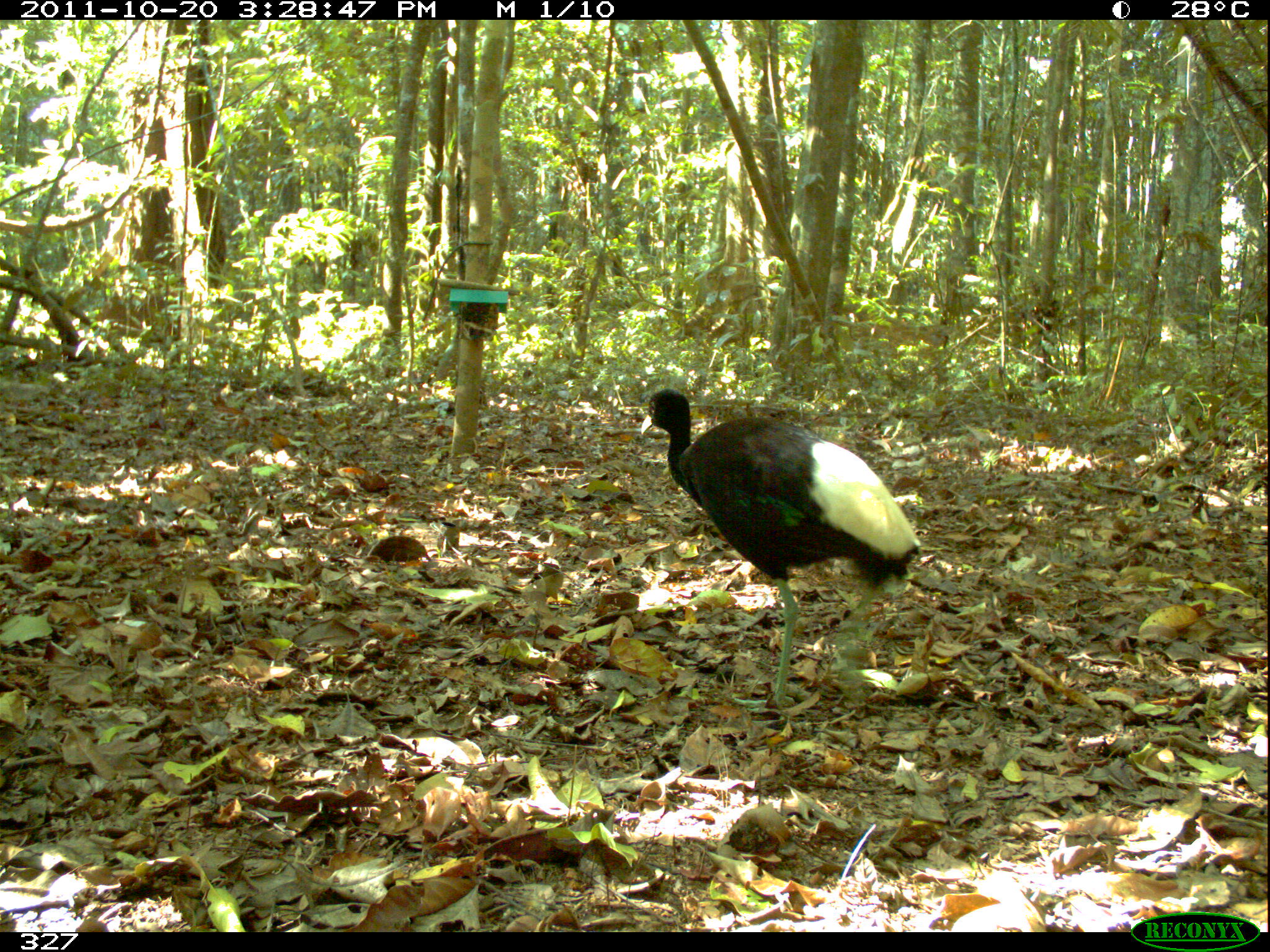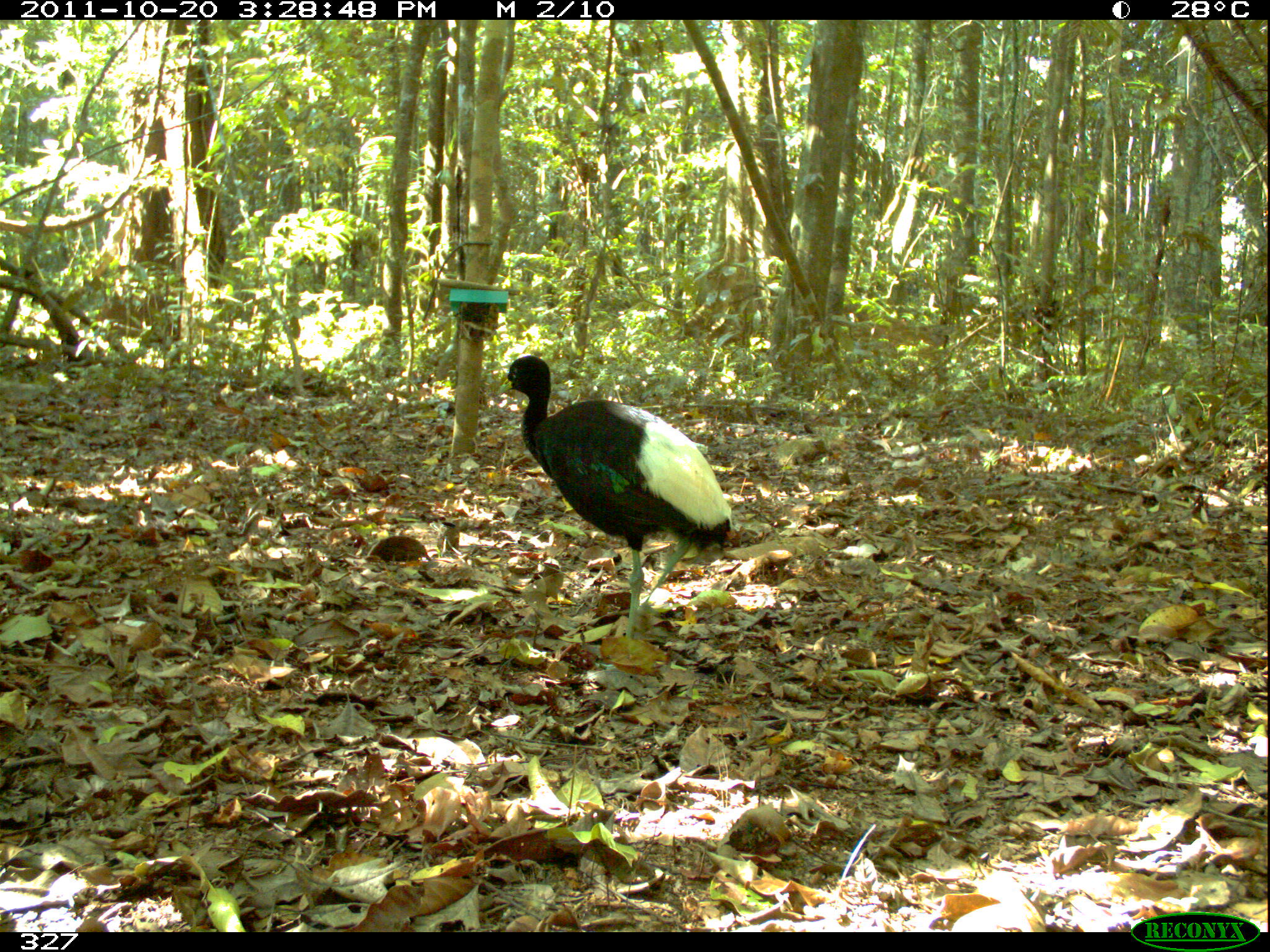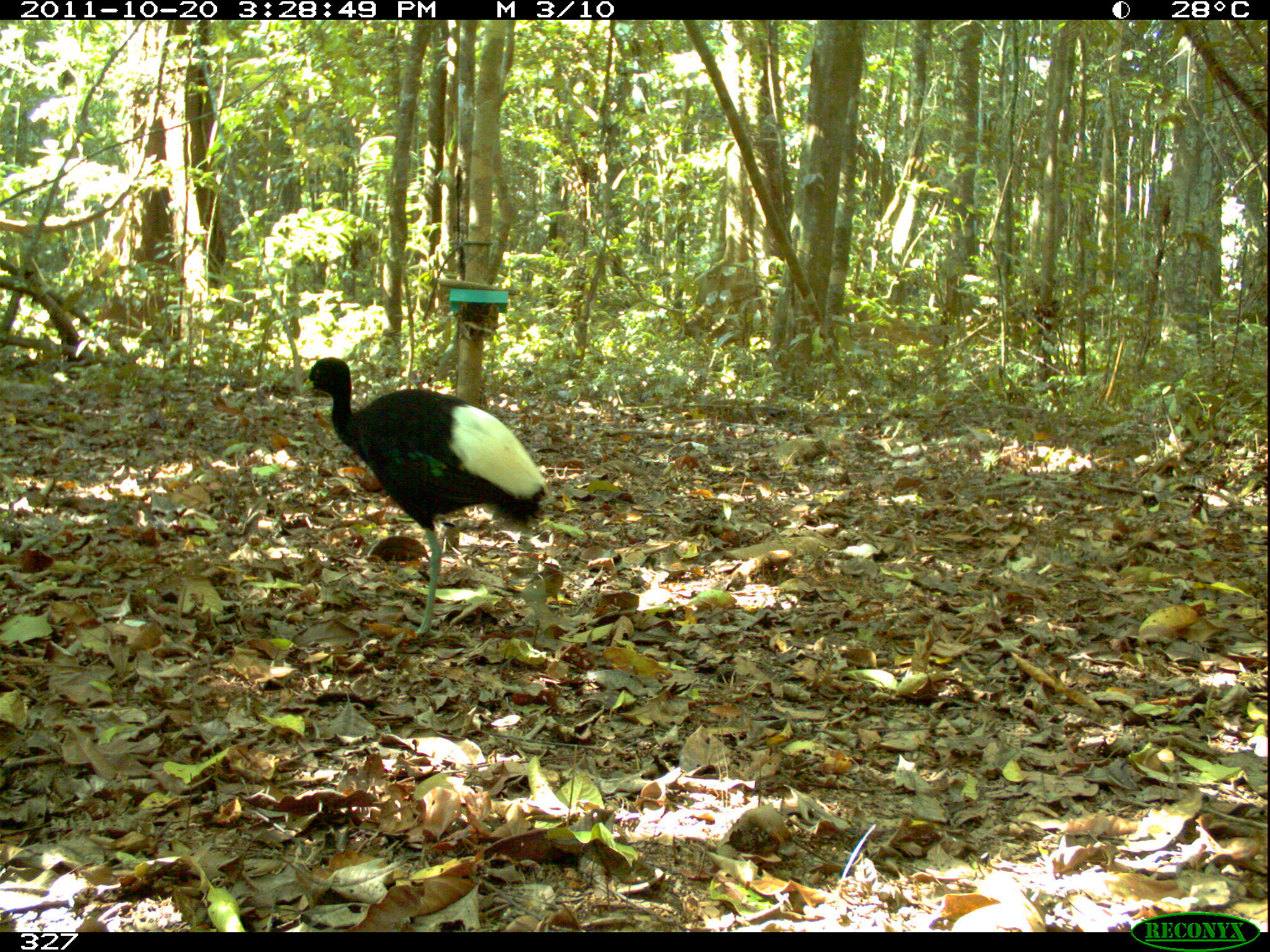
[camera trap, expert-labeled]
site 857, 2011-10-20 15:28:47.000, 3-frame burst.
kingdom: Animalia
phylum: Chordata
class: Aves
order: Gruiformes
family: Psophiidae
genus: Psophia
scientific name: Psophia leucoptera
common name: pale-winged trumpeter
Psophia leucoptera (pale-winged trumpeter).